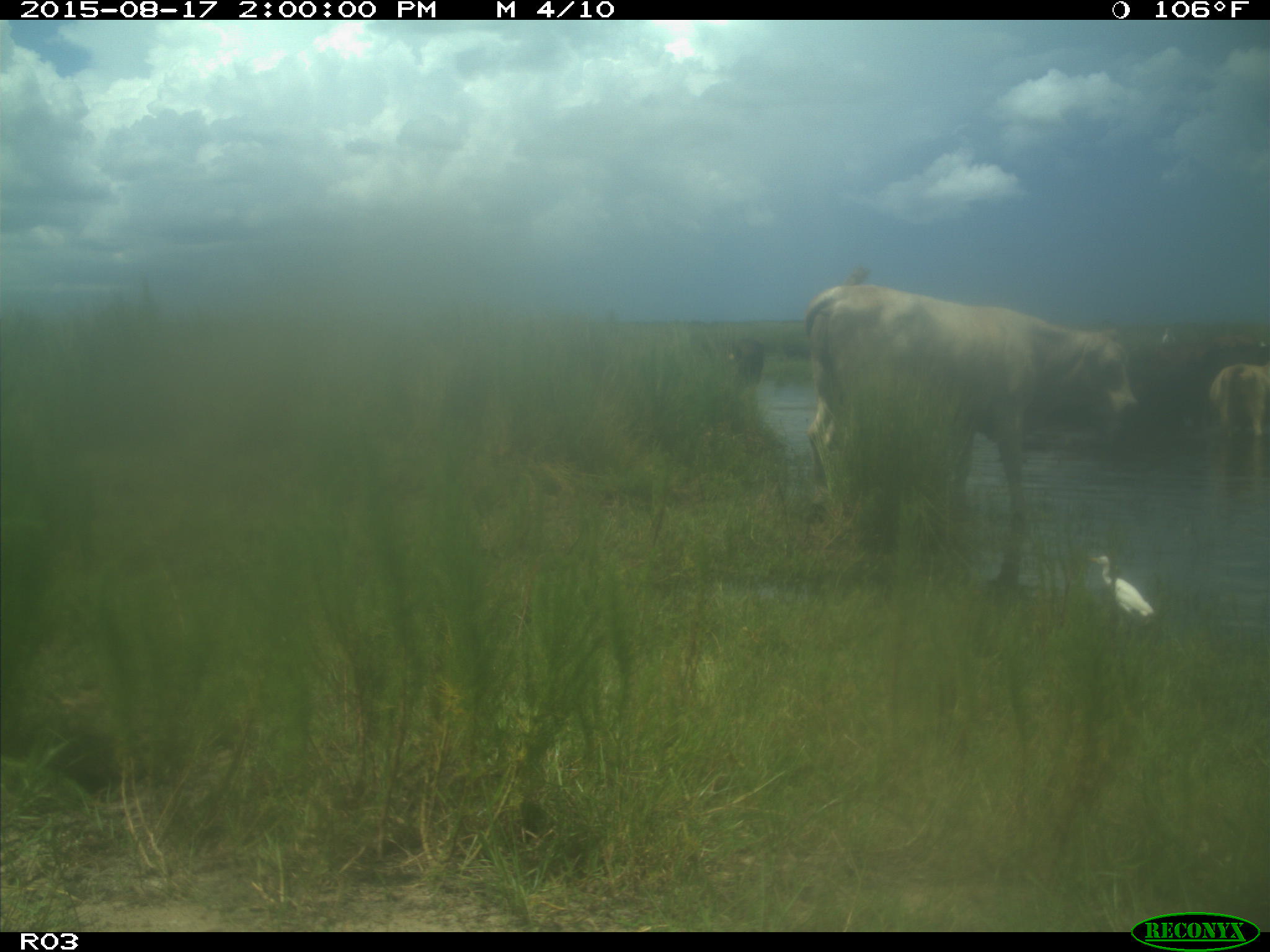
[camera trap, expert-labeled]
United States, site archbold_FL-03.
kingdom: Animalia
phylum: Chordata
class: Mammalia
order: Artiodactyla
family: Bovidae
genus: Bos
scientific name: Bos taurus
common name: domestic cow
Bos taurus (domestic cow).